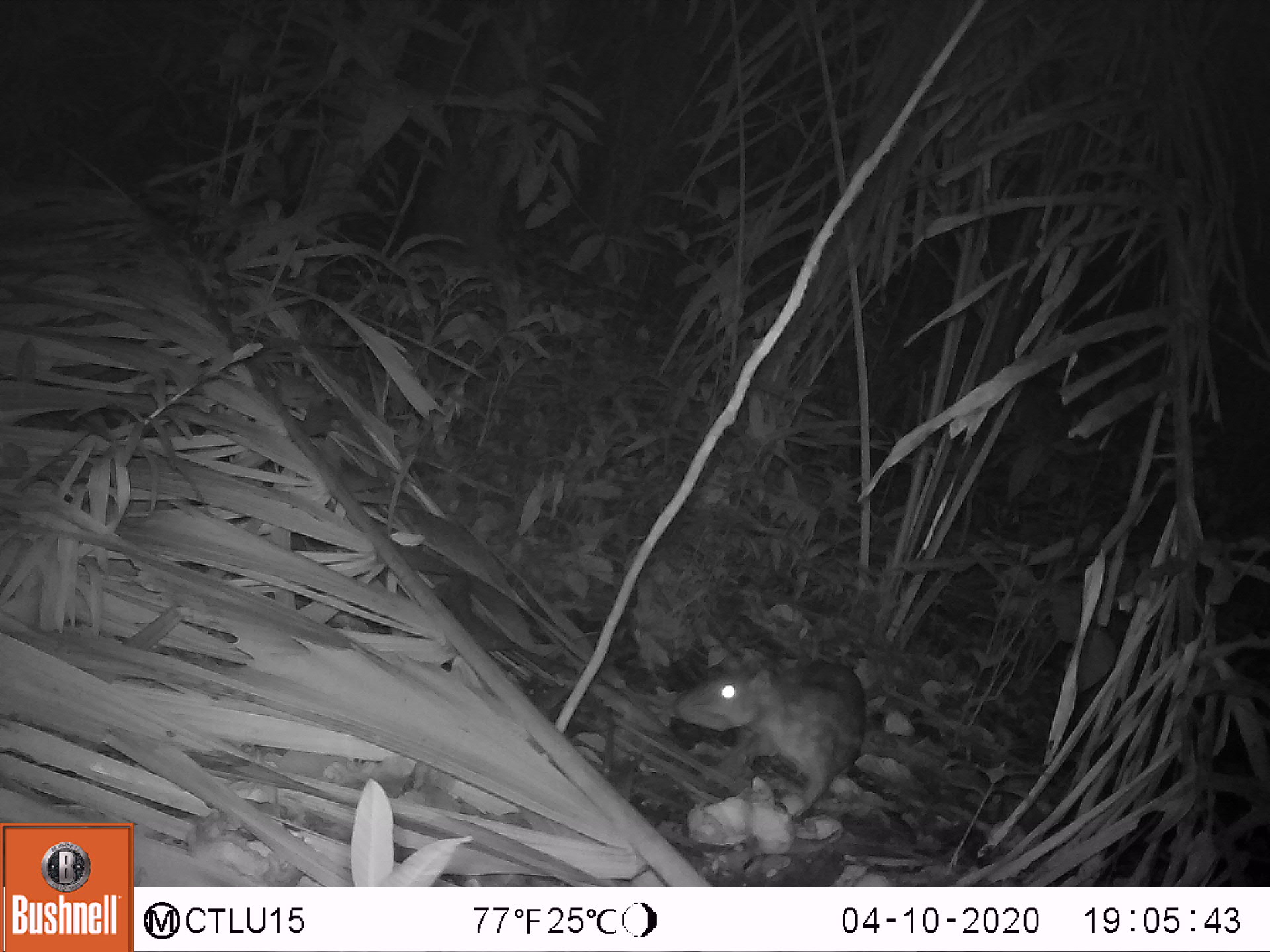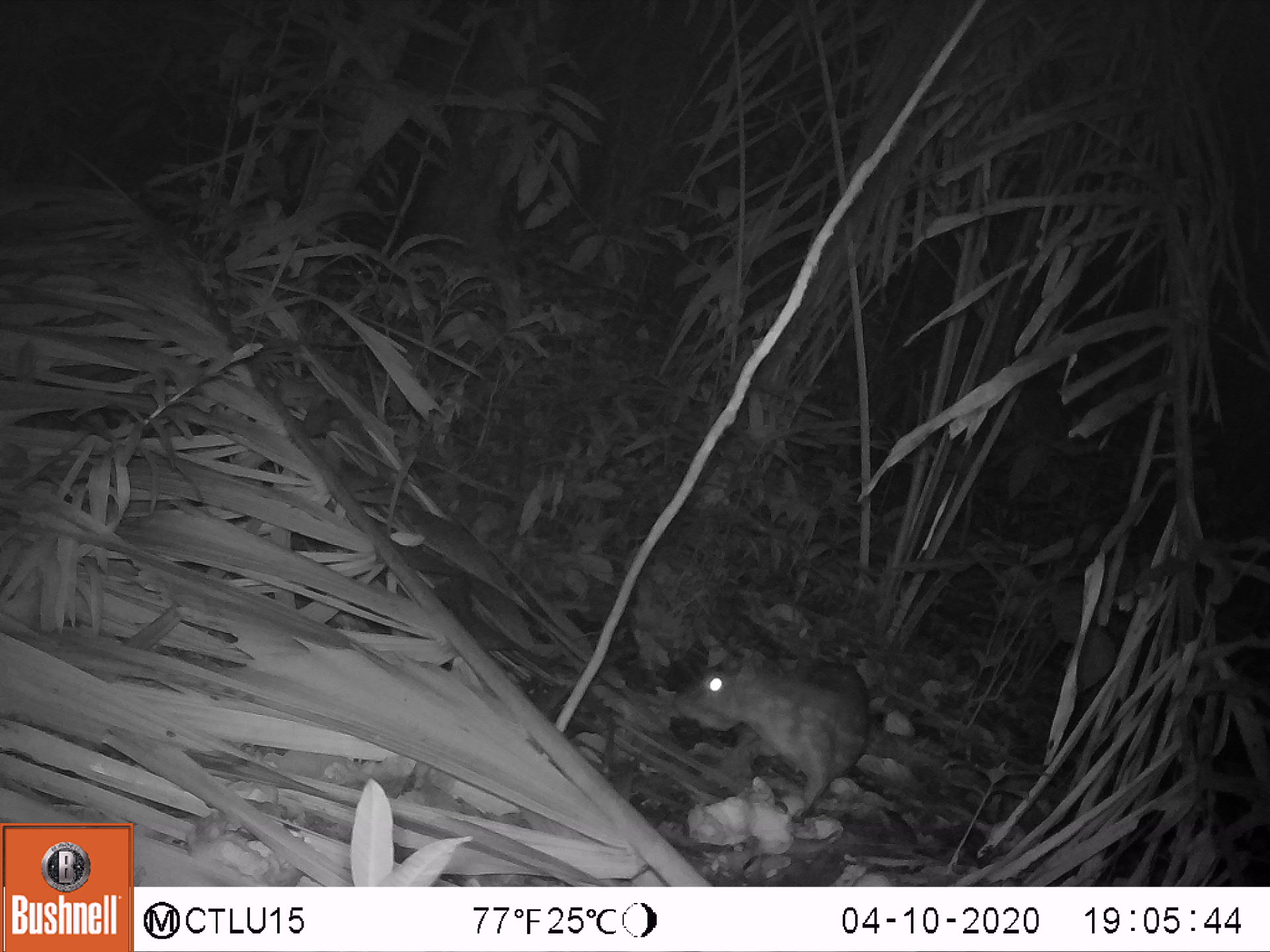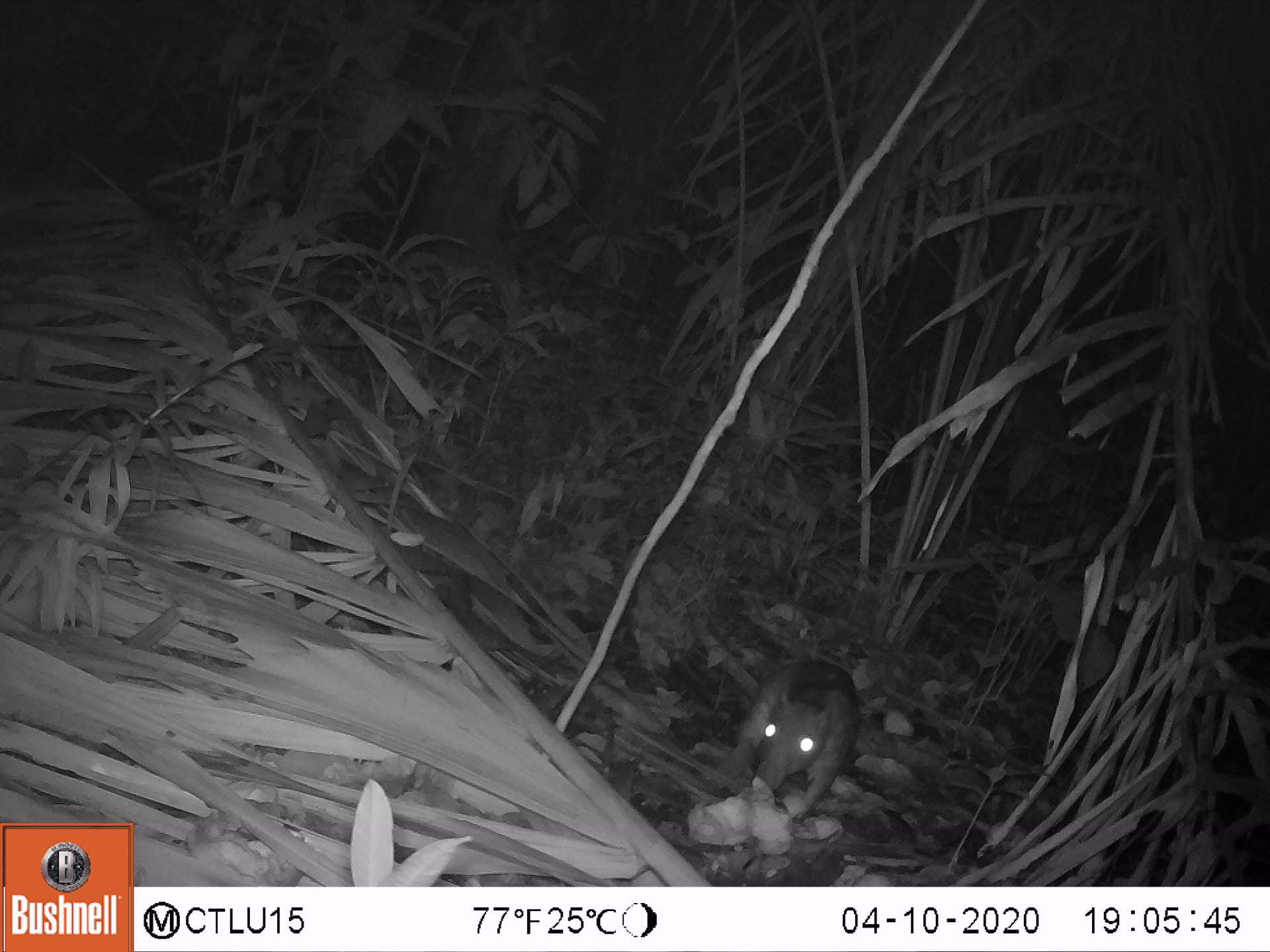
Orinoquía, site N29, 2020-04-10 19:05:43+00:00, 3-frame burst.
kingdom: Animalia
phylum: Chordata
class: Mammalia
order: Rodentia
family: Cuniculidae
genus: Cuniculus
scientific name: Cuniculus paca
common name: spotted paca